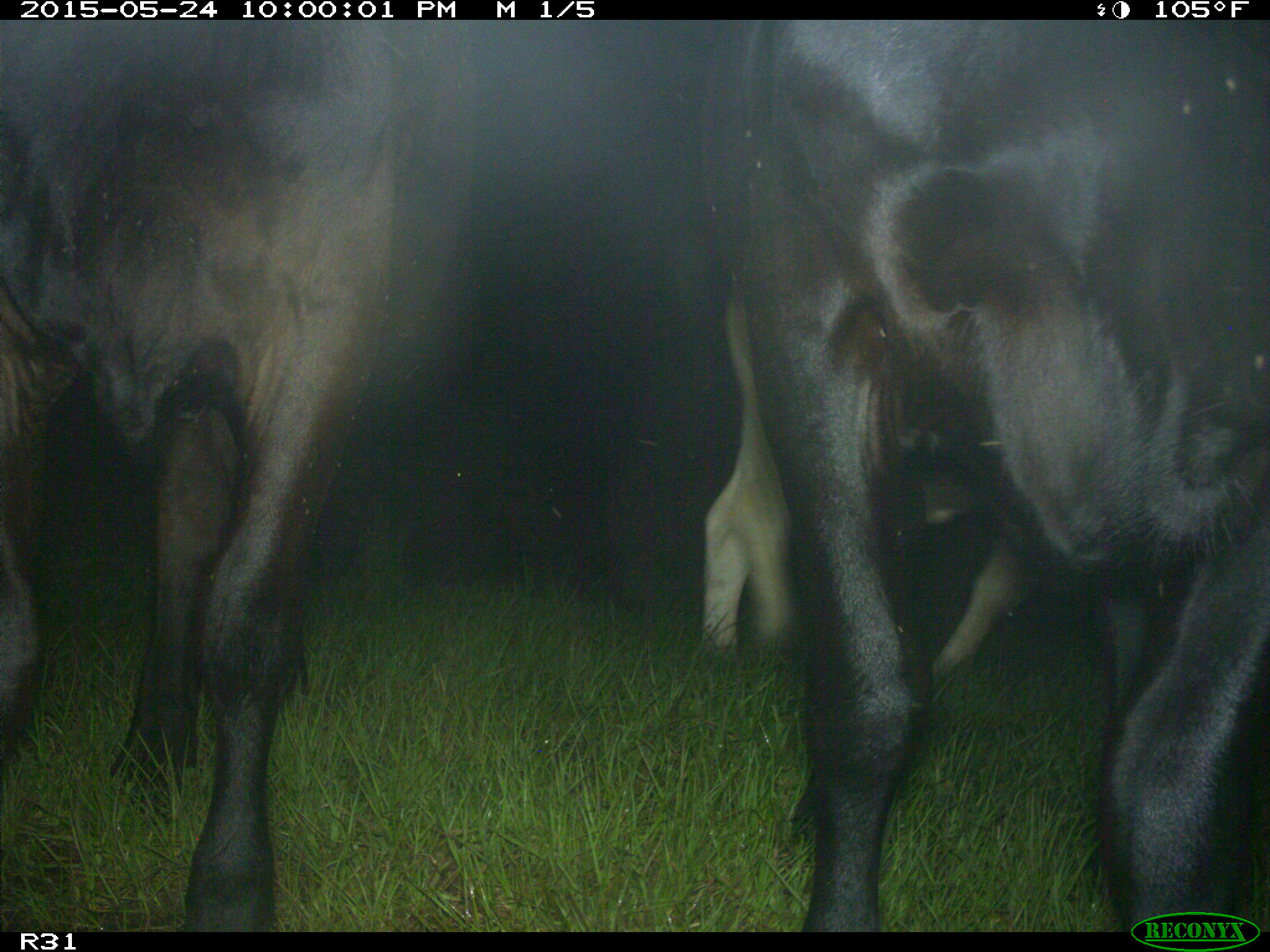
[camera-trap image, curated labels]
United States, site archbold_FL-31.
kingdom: Animalia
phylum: Chordata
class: Mammalia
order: Artiodactyla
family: Bovidae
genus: Bos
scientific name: Bos taurus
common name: domestic cow